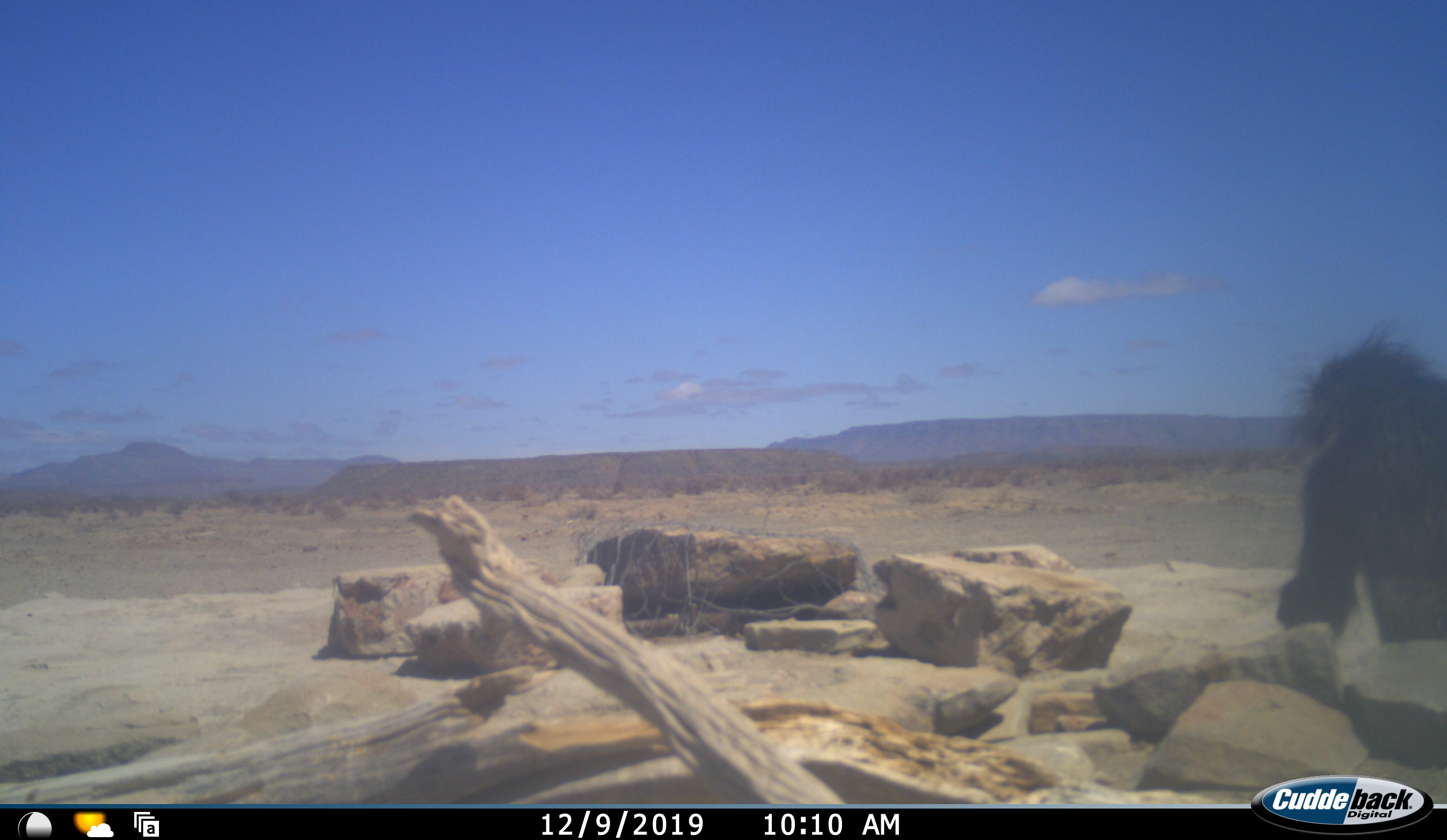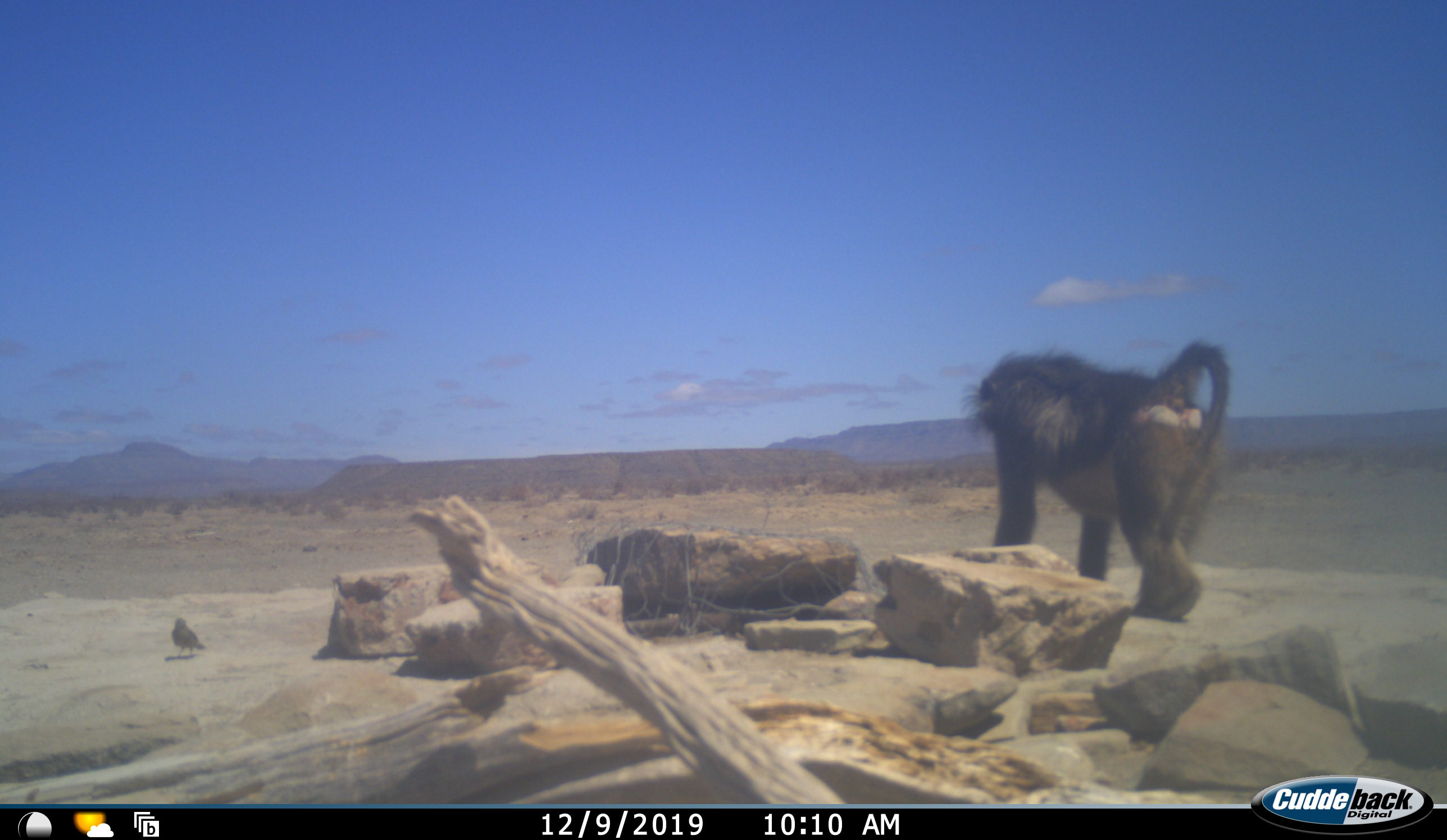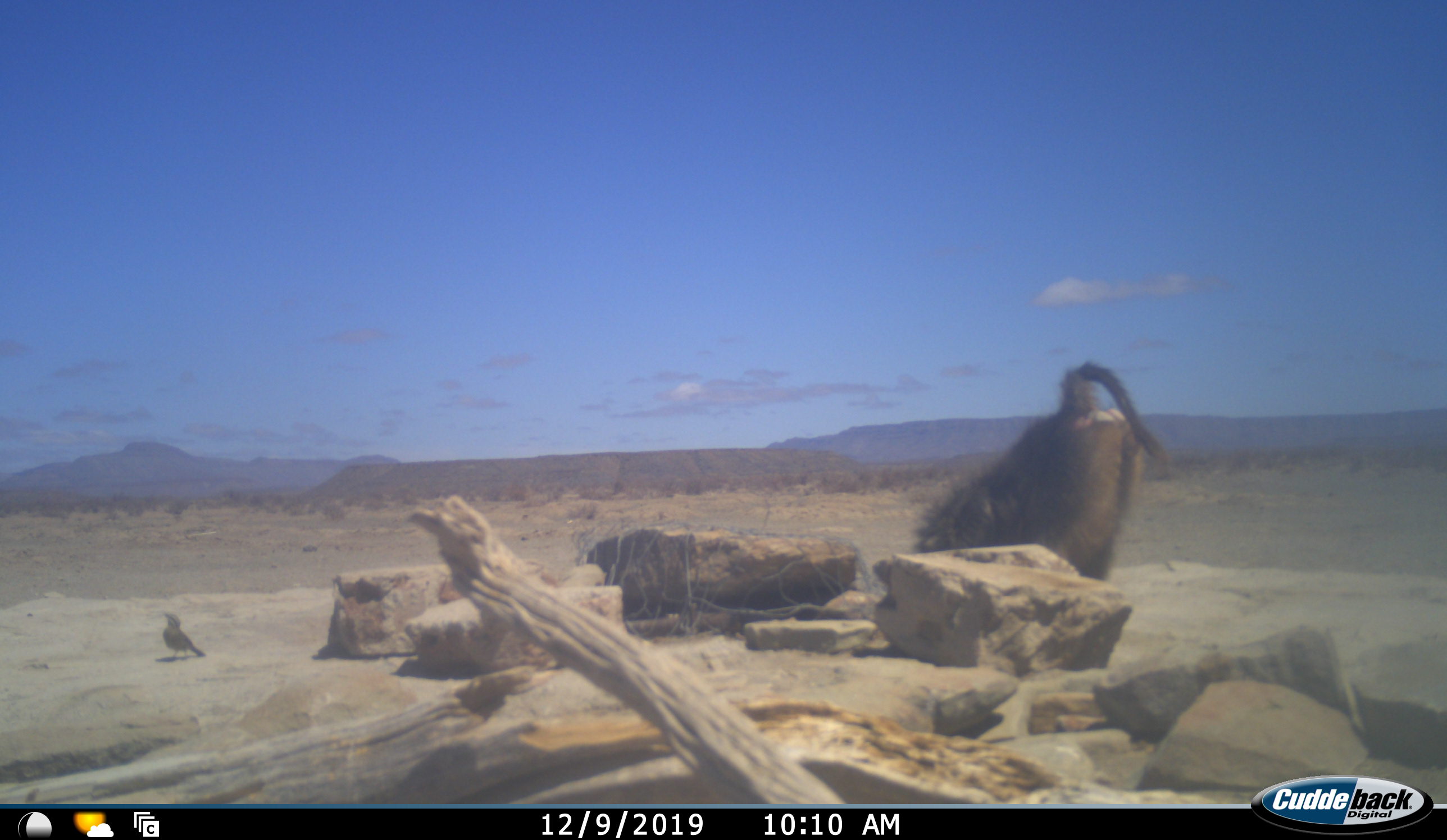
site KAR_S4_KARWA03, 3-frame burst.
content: unidentified animal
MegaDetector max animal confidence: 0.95